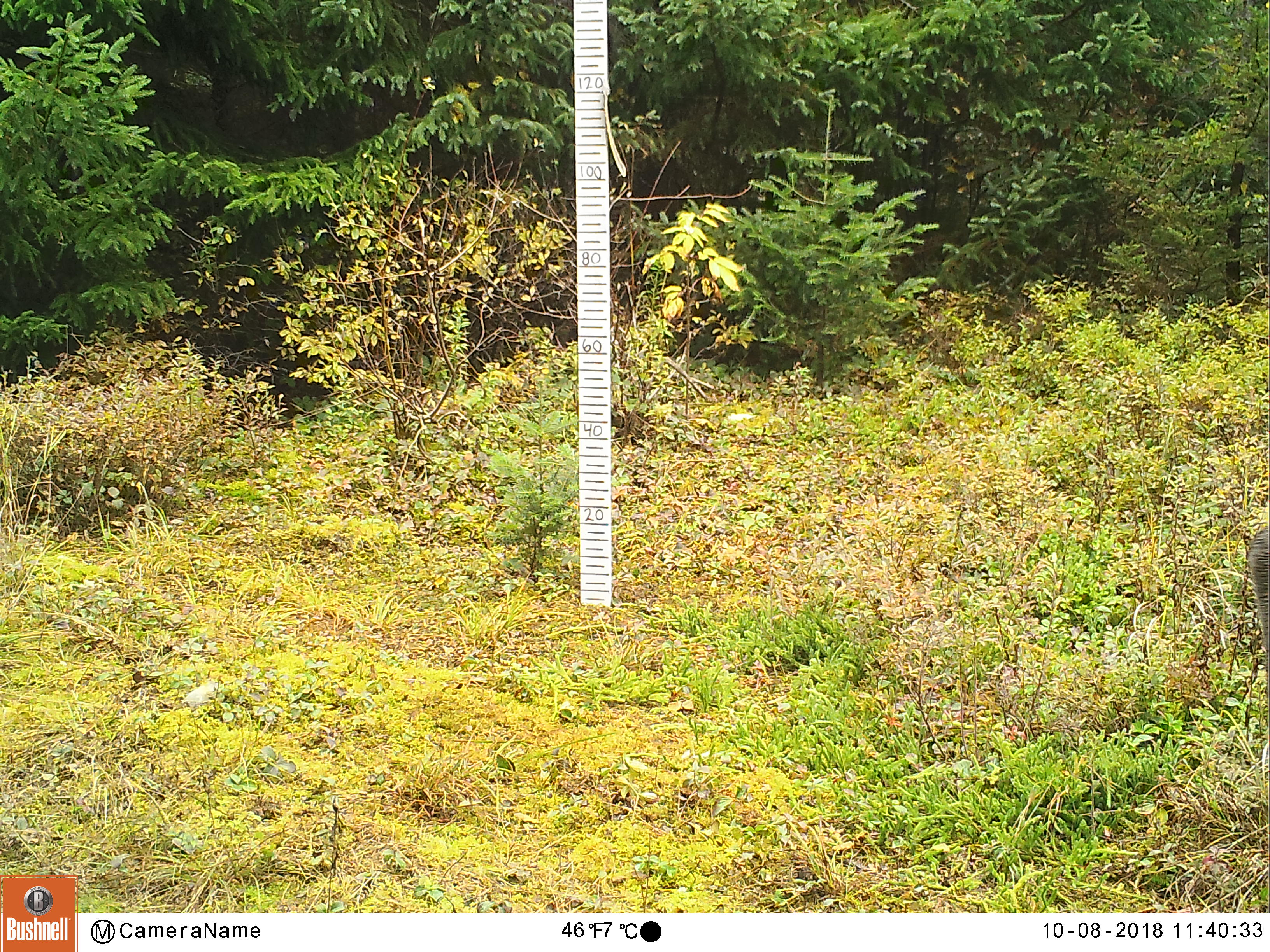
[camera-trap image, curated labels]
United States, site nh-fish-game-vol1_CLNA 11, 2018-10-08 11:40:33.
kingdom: Animalia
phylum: Chordata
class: Mammalia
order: Artiodactyla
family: Cervidae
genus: Alces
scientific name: Alces alces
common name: moose